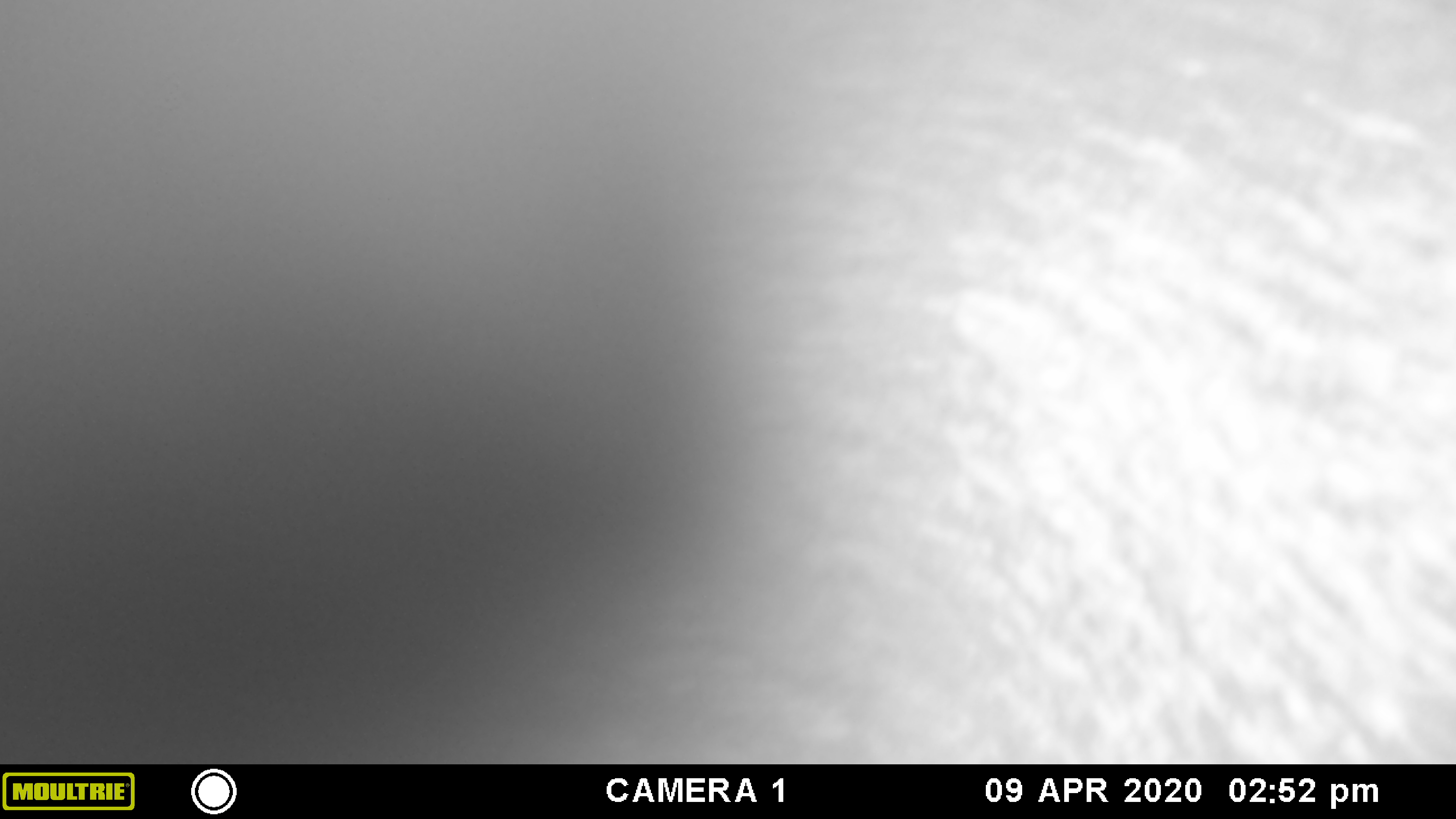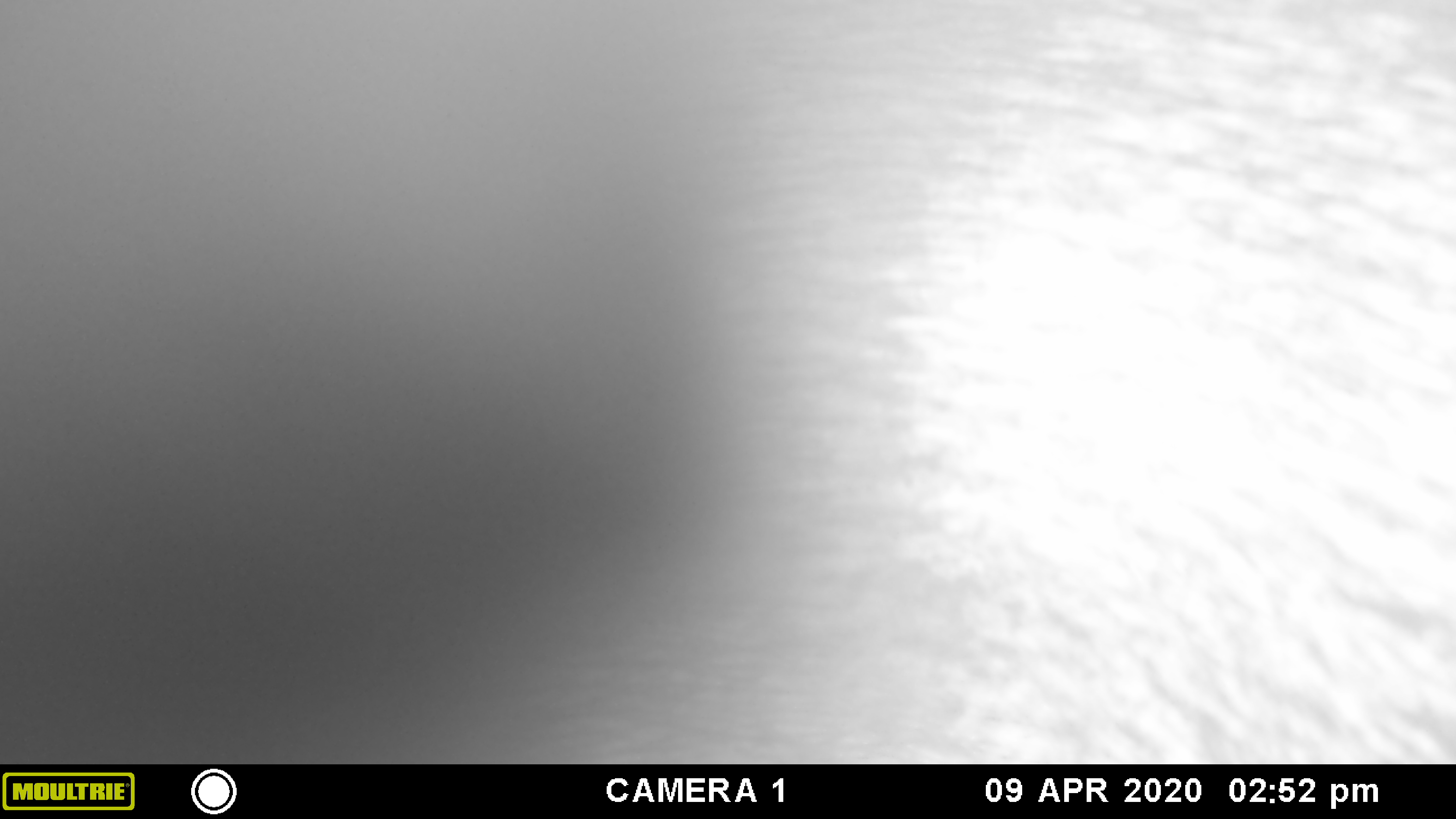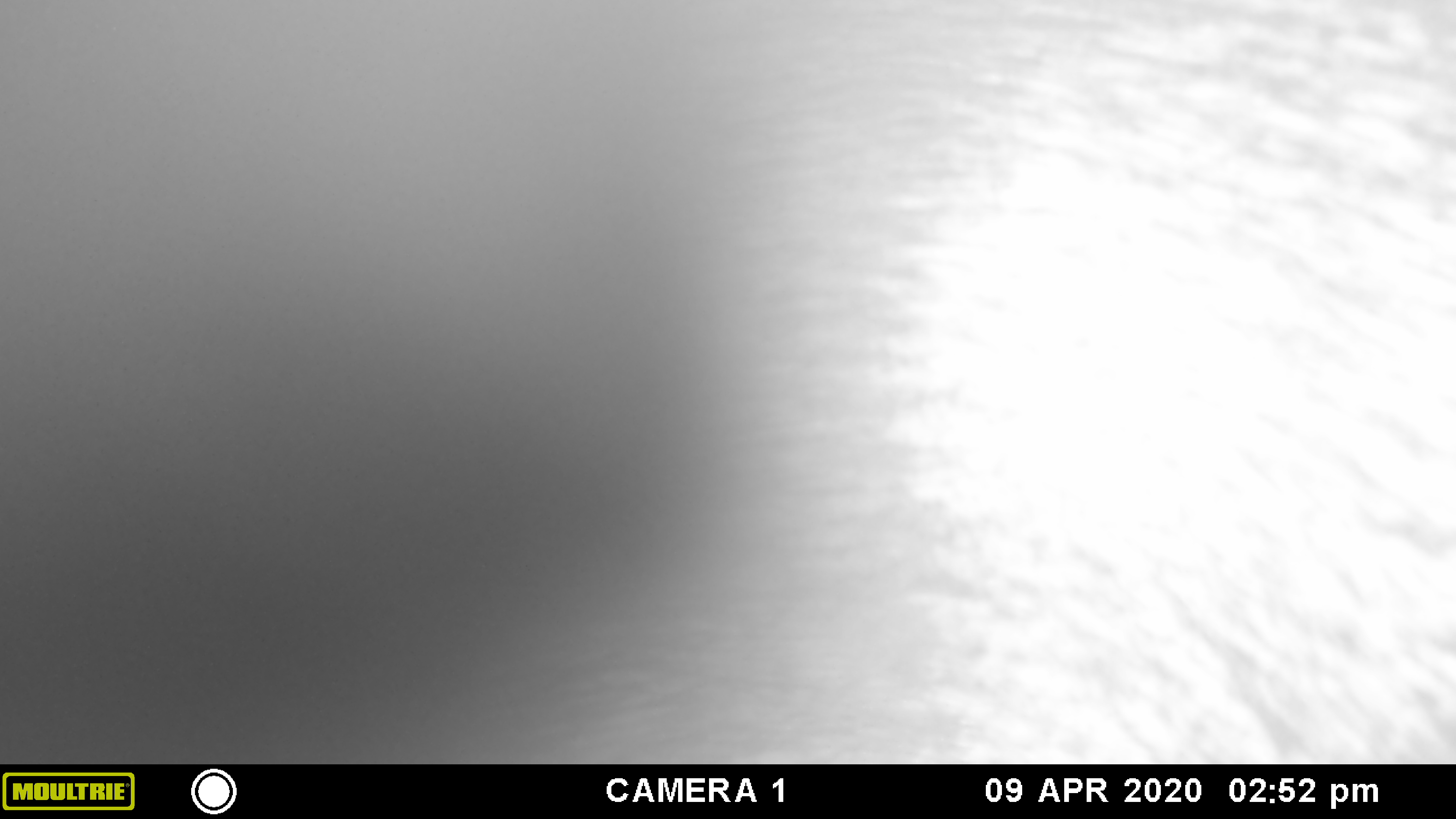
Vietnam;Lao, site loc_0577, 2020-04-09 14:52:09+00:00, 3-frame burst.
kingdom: Animalia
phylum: Chordata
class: Mammalia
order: Artiodactyla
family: Suidae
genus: Sus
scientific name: Sus scrofa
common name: eurasian wild pig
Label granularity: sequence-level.